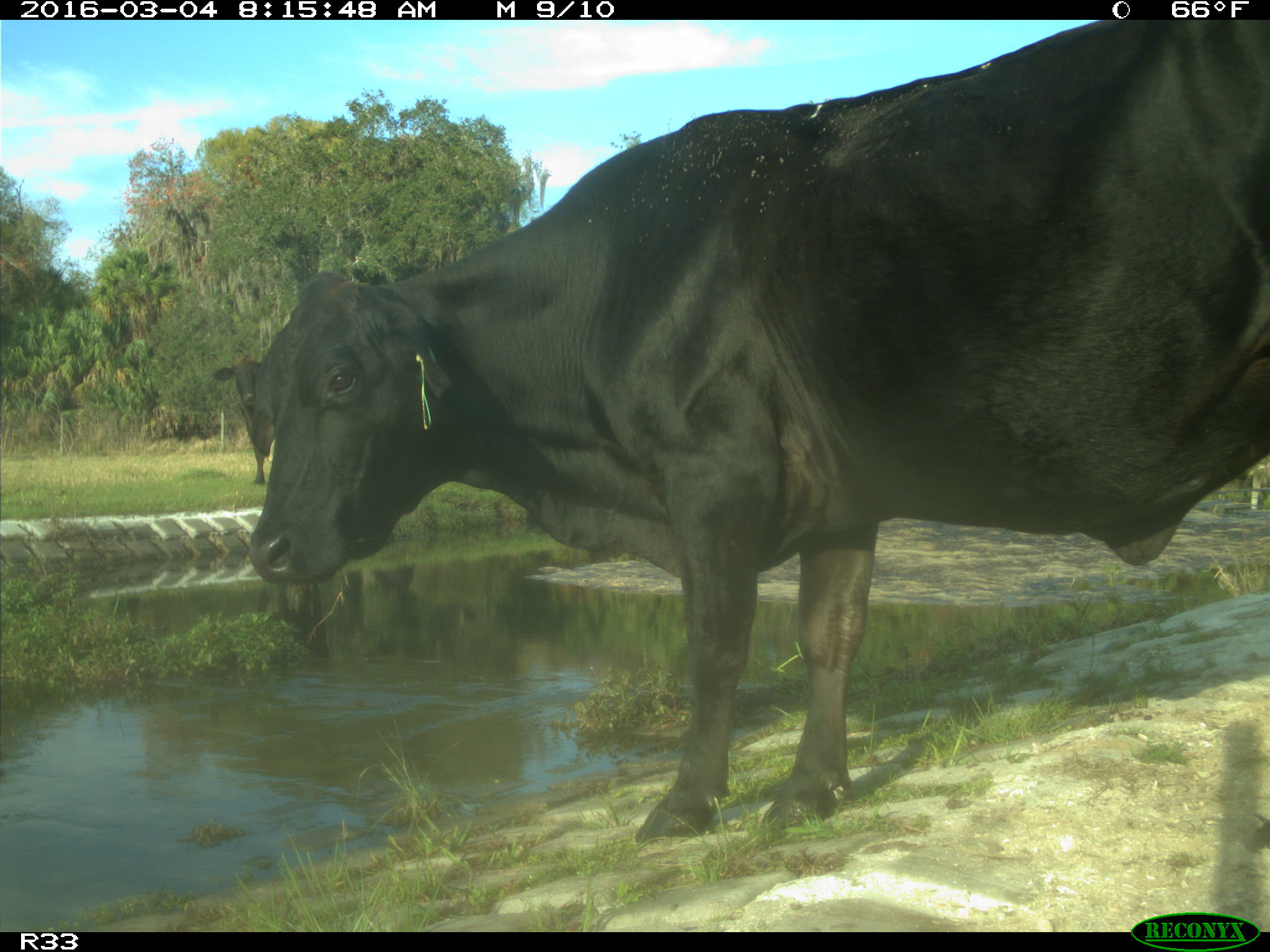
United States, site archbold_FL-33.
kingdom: Animalia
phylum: Chordata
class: Mammalia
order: Artiodactyla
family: Bovidae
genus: Bos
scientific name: Bos taurus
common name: domestic cow